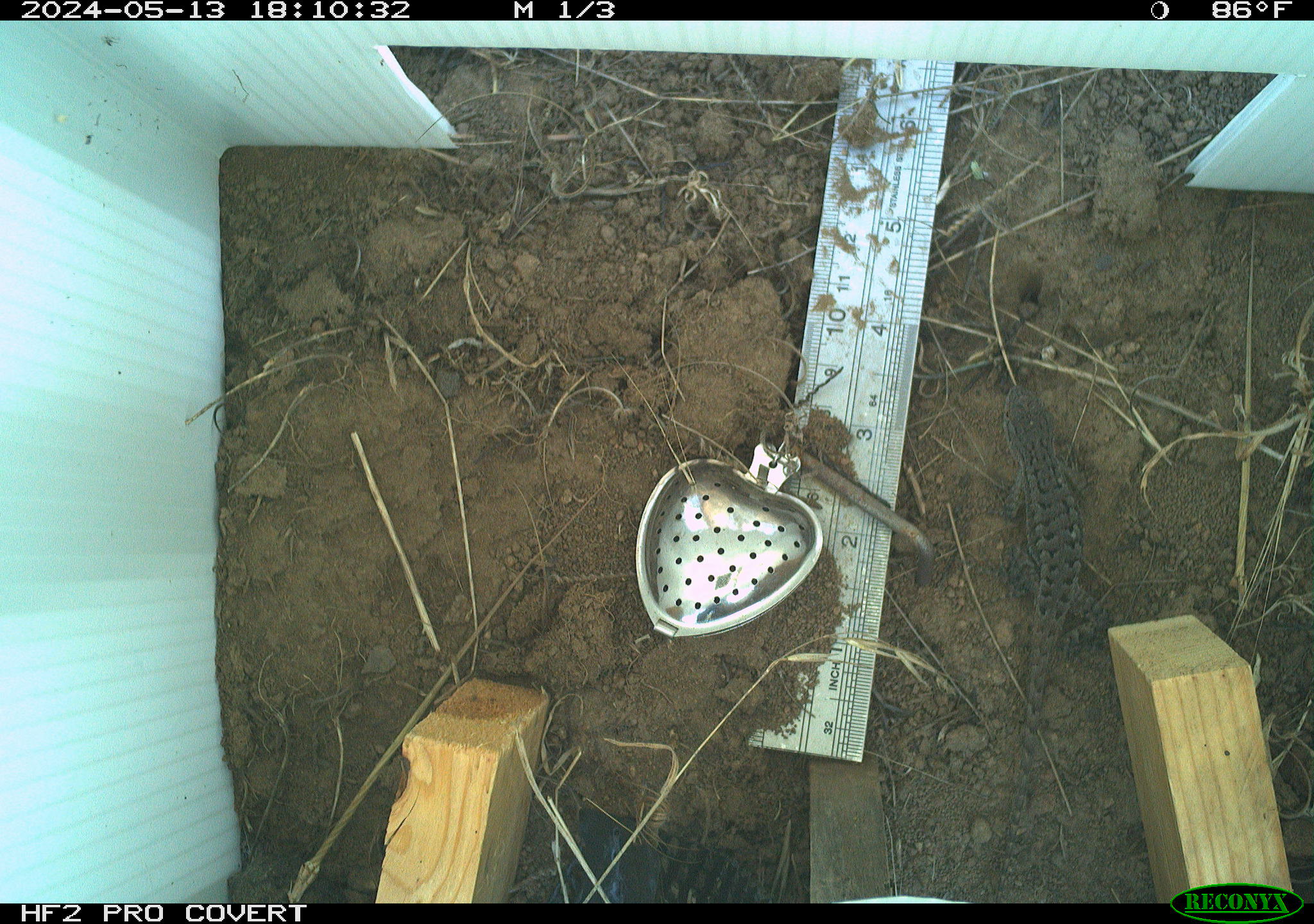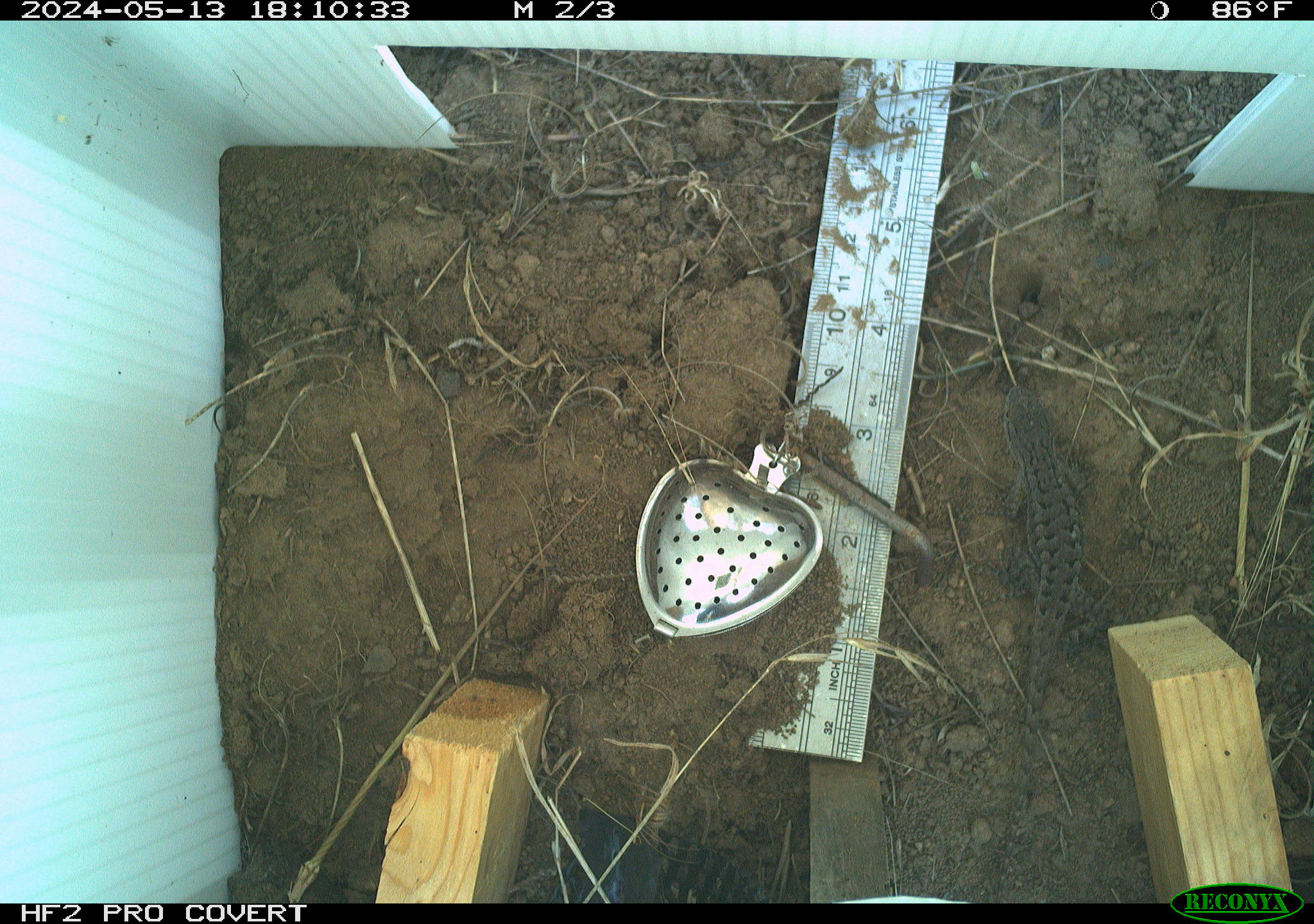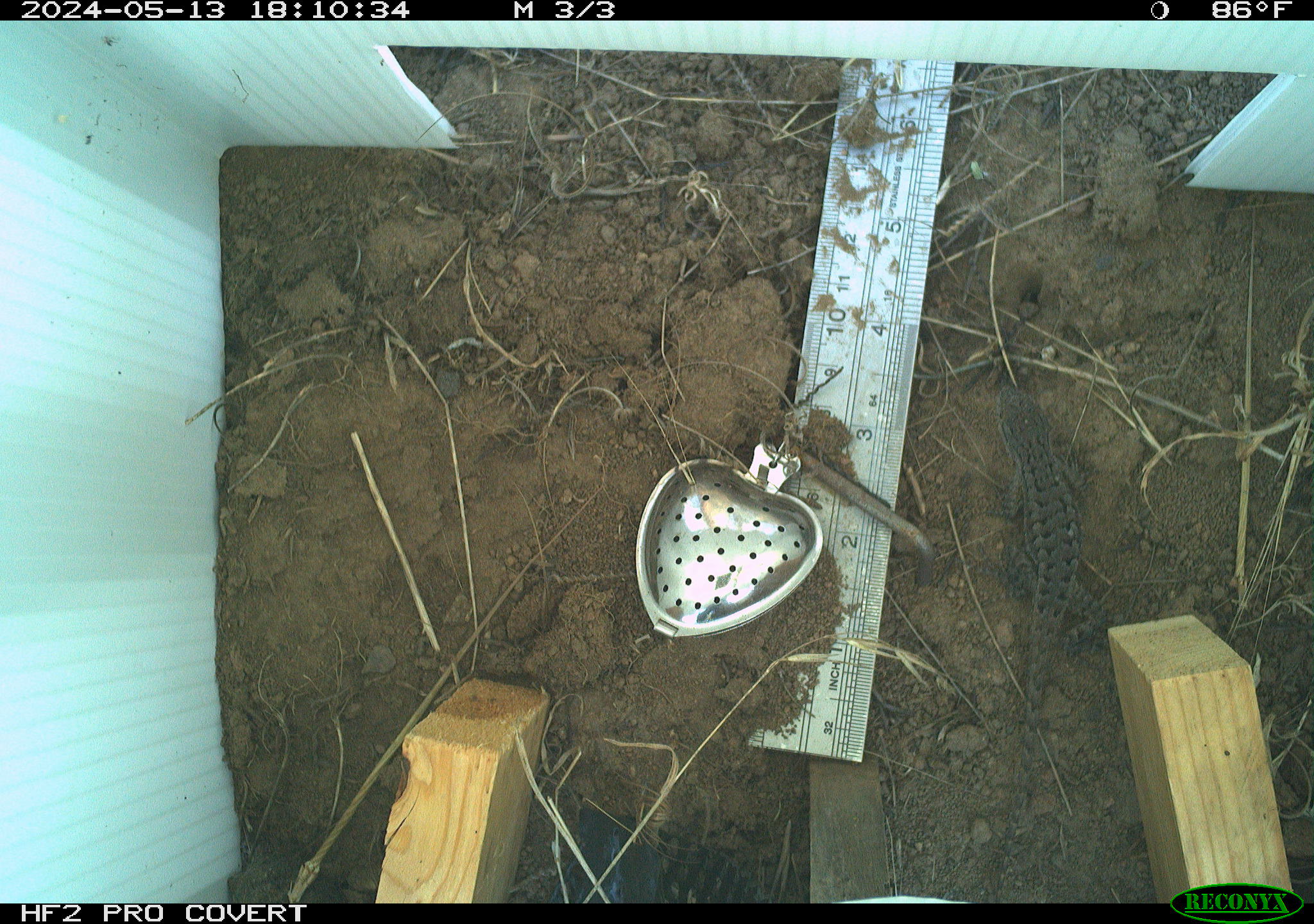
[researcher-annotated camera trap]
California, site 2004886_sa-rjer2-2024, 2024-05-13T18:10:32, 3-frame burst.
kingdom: Animalia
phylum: Chordata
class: Reptilia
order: Squamata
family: Phrynosomatidae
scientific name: Phrynosomatidae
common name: phrynosomatid lizards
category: phrynosomatidae family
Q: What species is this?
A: Phrynosomatidae family (phrynosomatid lizards) (Phrynosomatidae).